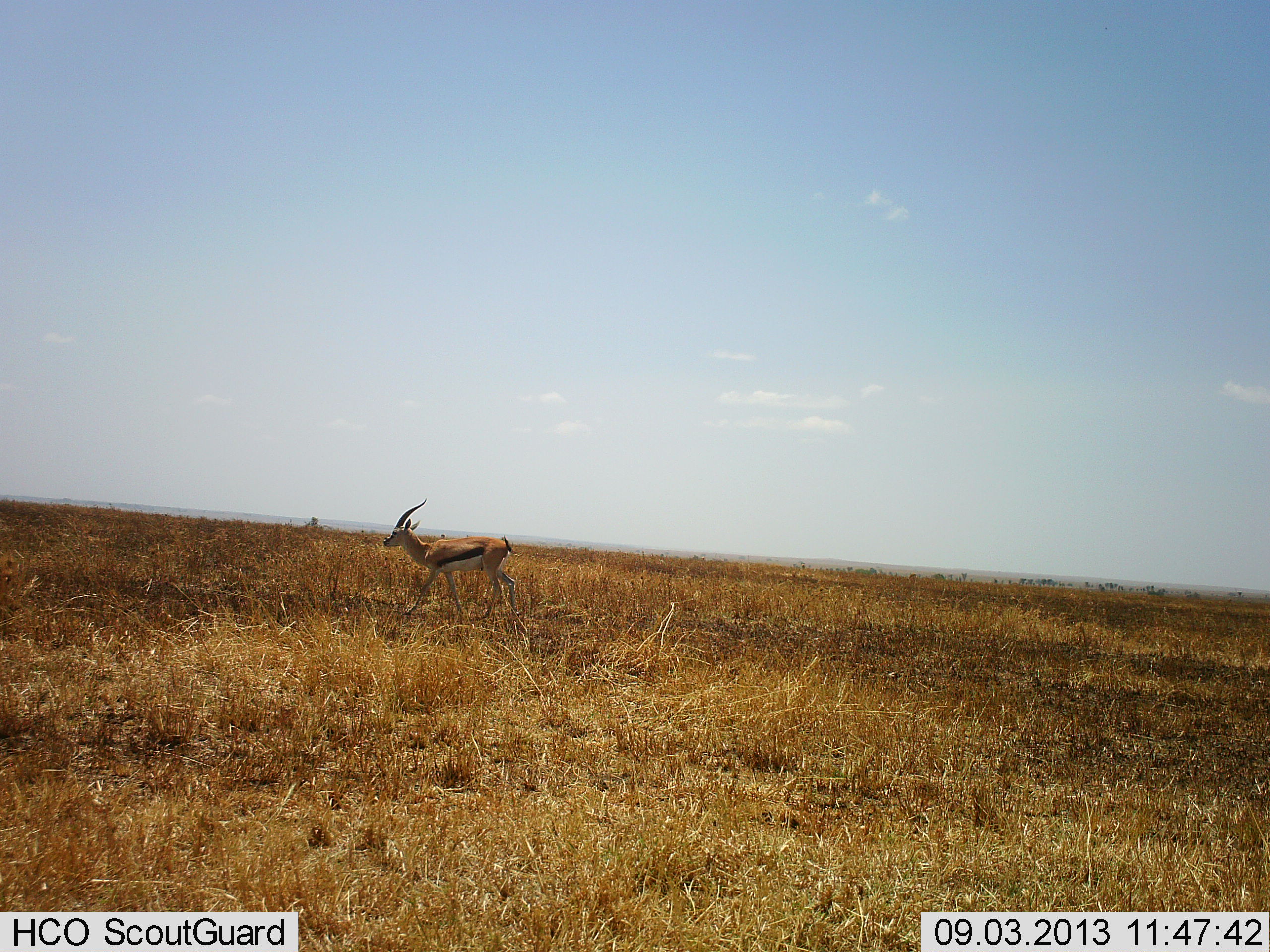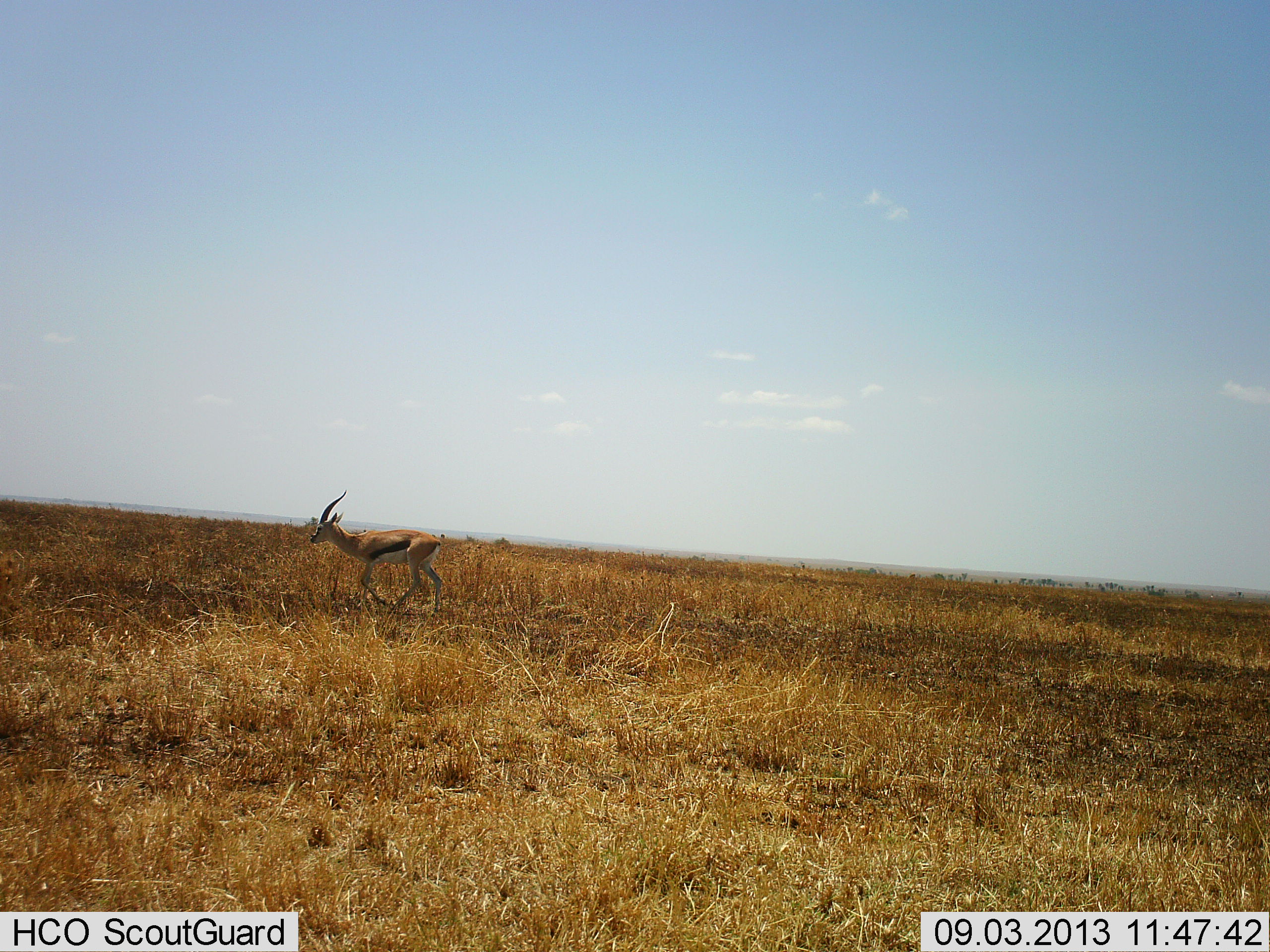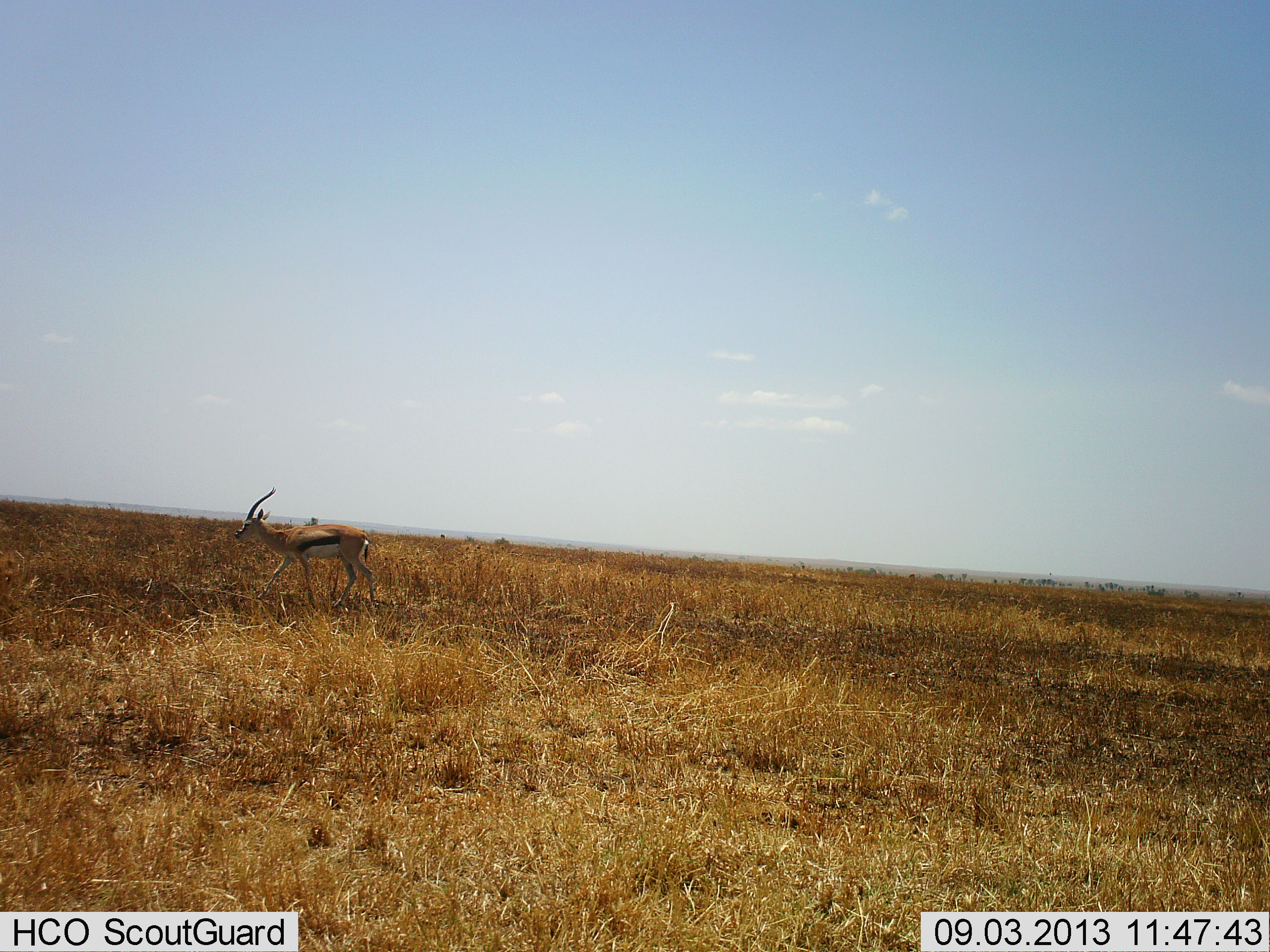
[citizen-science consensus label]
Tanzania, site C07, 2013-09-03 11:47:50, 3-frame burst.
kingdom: Animalia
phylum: Chordata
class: Mammalia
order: Artiodactyla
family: Bovidae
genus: Eudorcas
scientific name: Eudorcas thomsonii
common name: thomson's gazelle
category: gazellethomsons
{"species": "gazellethomsons (thomson's gazelle) (Eudorcas thomsonii)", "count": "1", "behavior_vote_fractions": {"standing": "10%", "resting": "0%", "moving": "100%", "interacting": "0%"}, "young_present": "0%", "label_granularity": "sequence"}